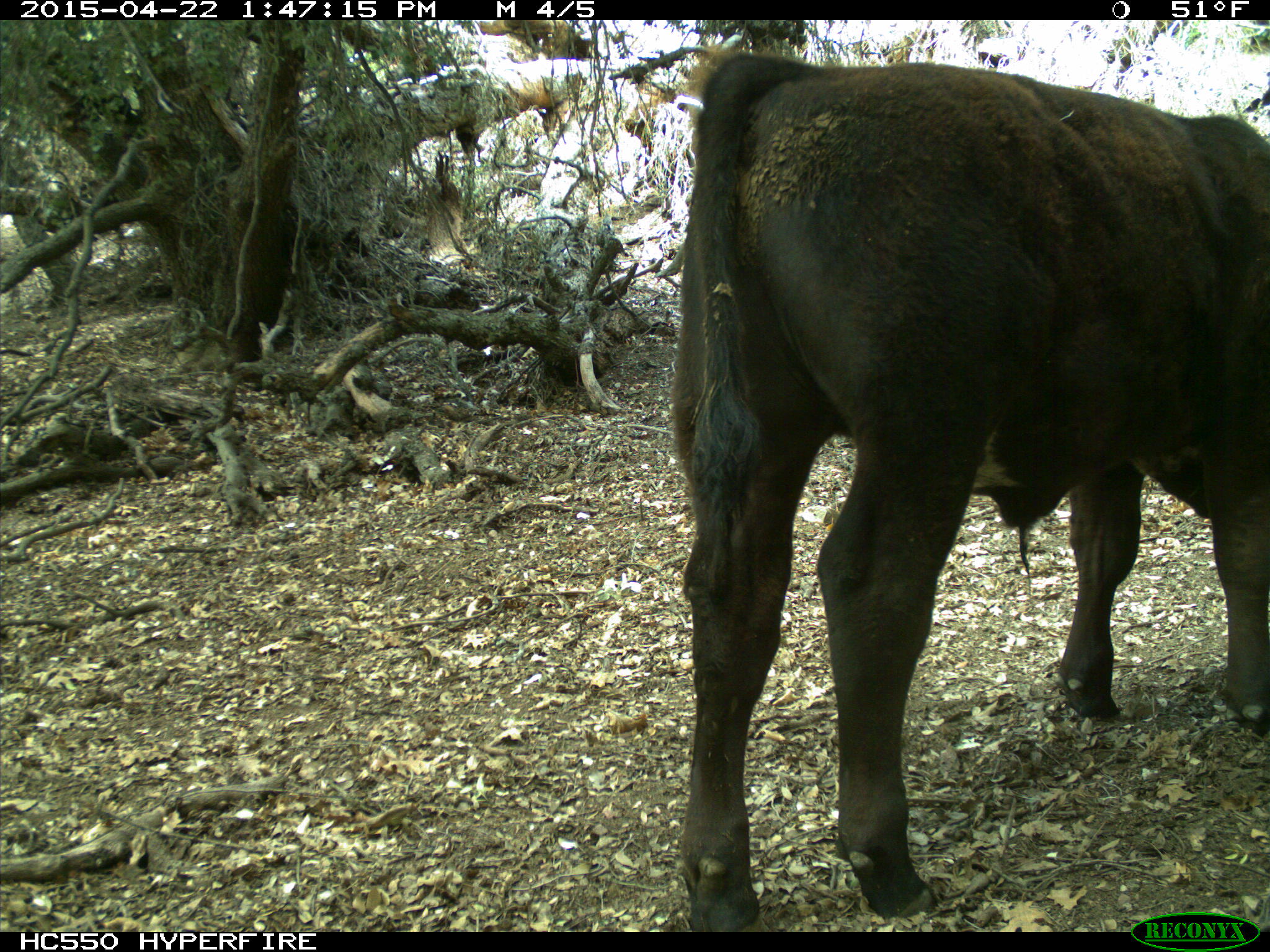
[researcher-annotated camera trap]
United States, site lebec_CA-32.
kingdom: Animalia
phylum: Chordata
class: Mammalia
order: Artiodactyla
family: Bovidae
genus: Bos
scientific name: Bos taurus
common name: domestic cow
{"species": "Bos taurus (domestic cow)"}